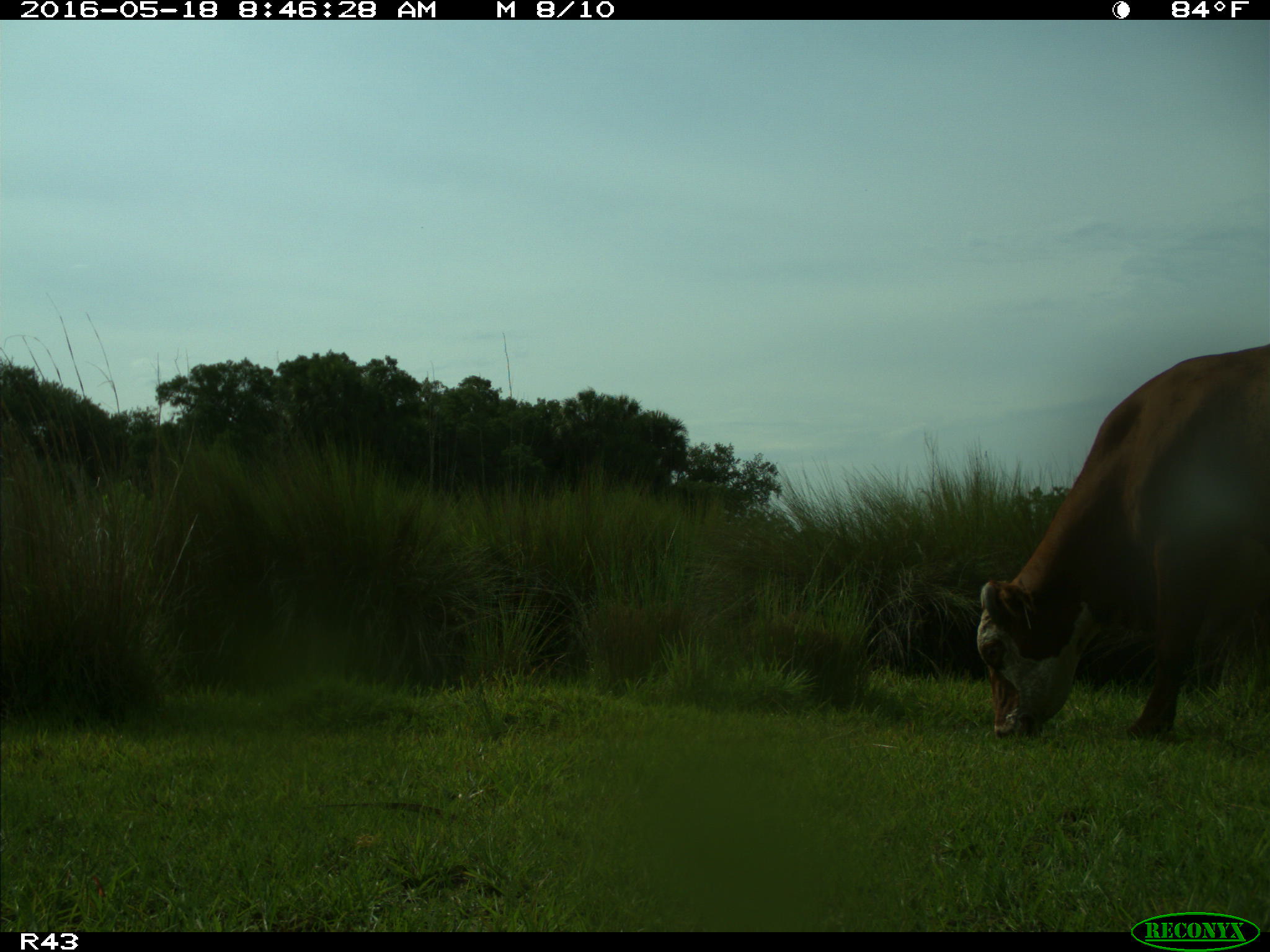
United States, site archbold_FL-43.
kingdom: Animalia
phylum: Chordata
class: Mammalia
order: Artiodactyla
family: Bovidae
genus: Bos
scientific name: Bos taurus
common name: domestic cow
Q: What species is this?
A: Bos taurus (domestic cow).